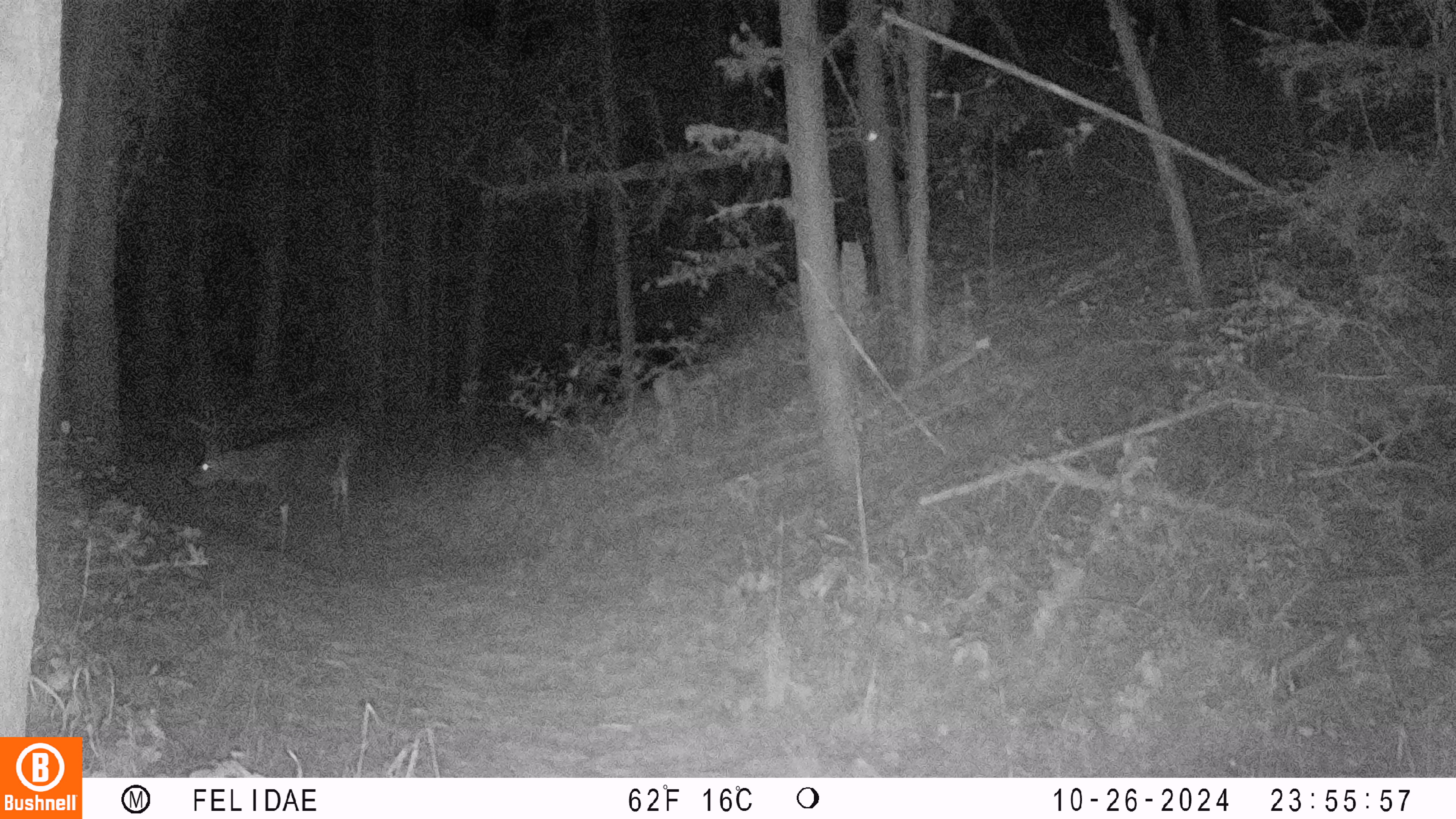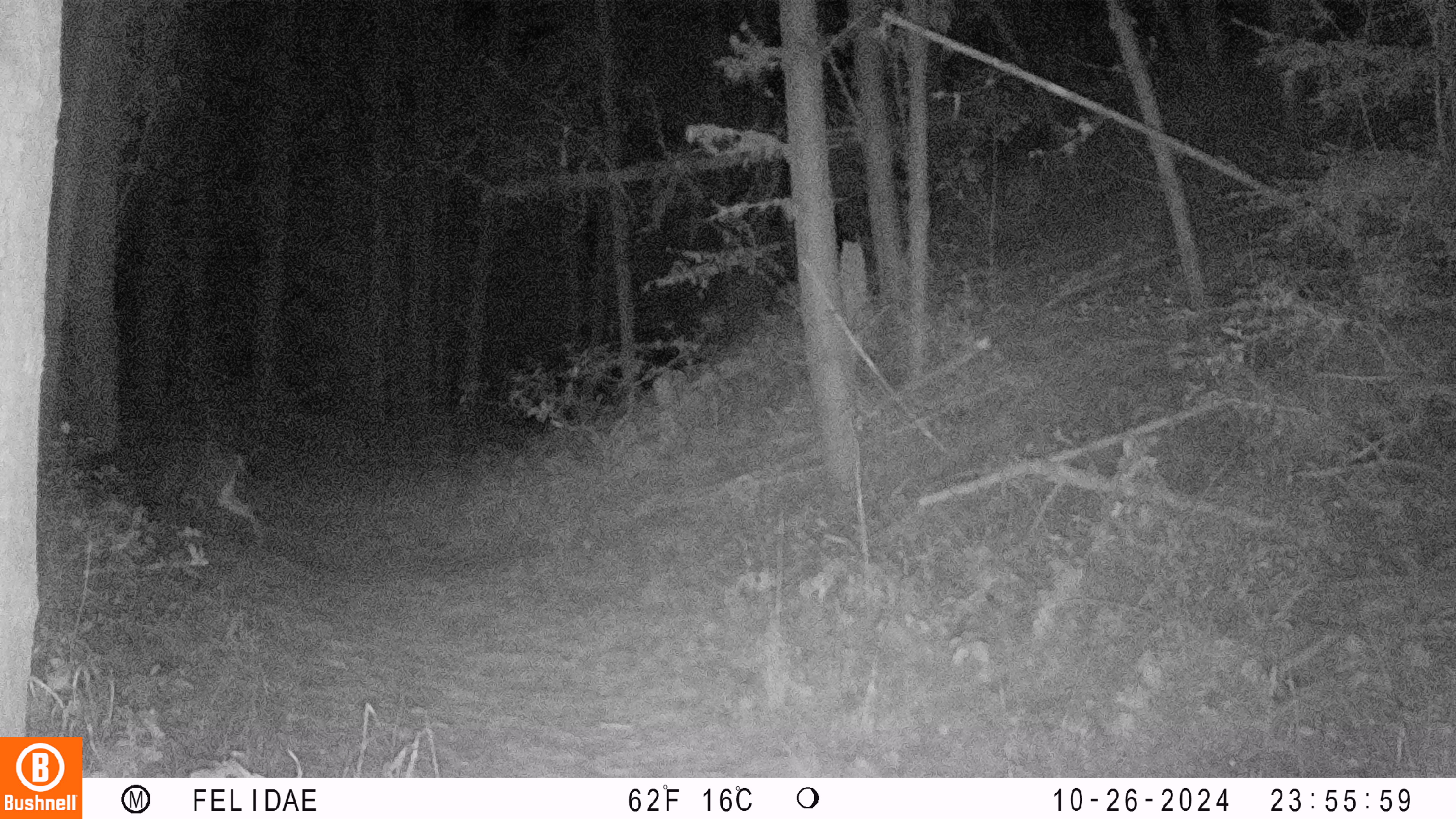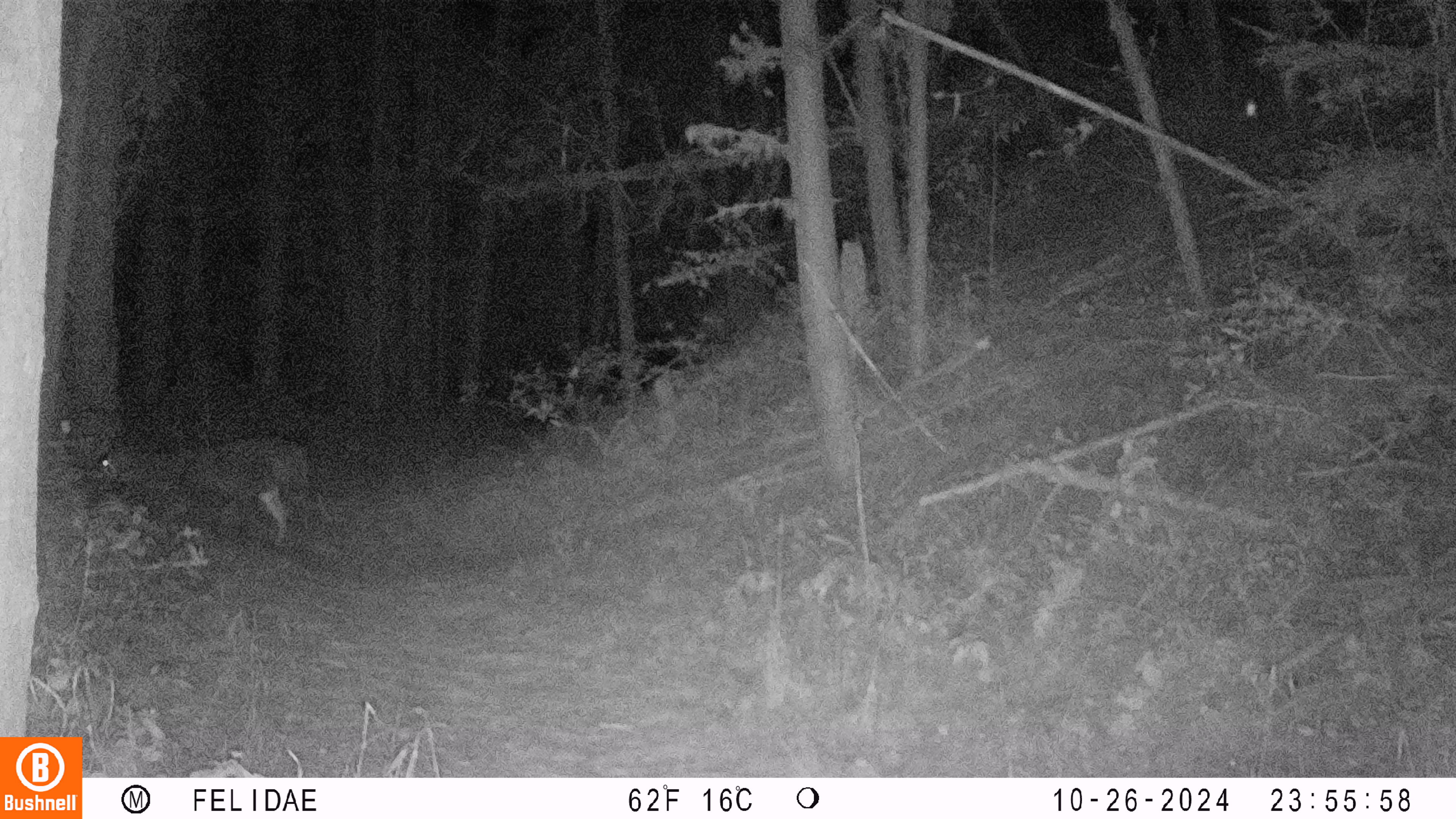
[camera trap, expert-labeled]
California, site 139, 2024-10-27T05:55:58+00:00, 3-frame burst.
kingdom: Animalia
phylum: Chordata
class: Mammalia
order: Artiodactyla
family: Cervidae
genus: Odocoileus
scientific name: Odocoileus hemionus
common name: mule deer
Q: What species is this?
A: Mule deer (Odocoileus hemionus).